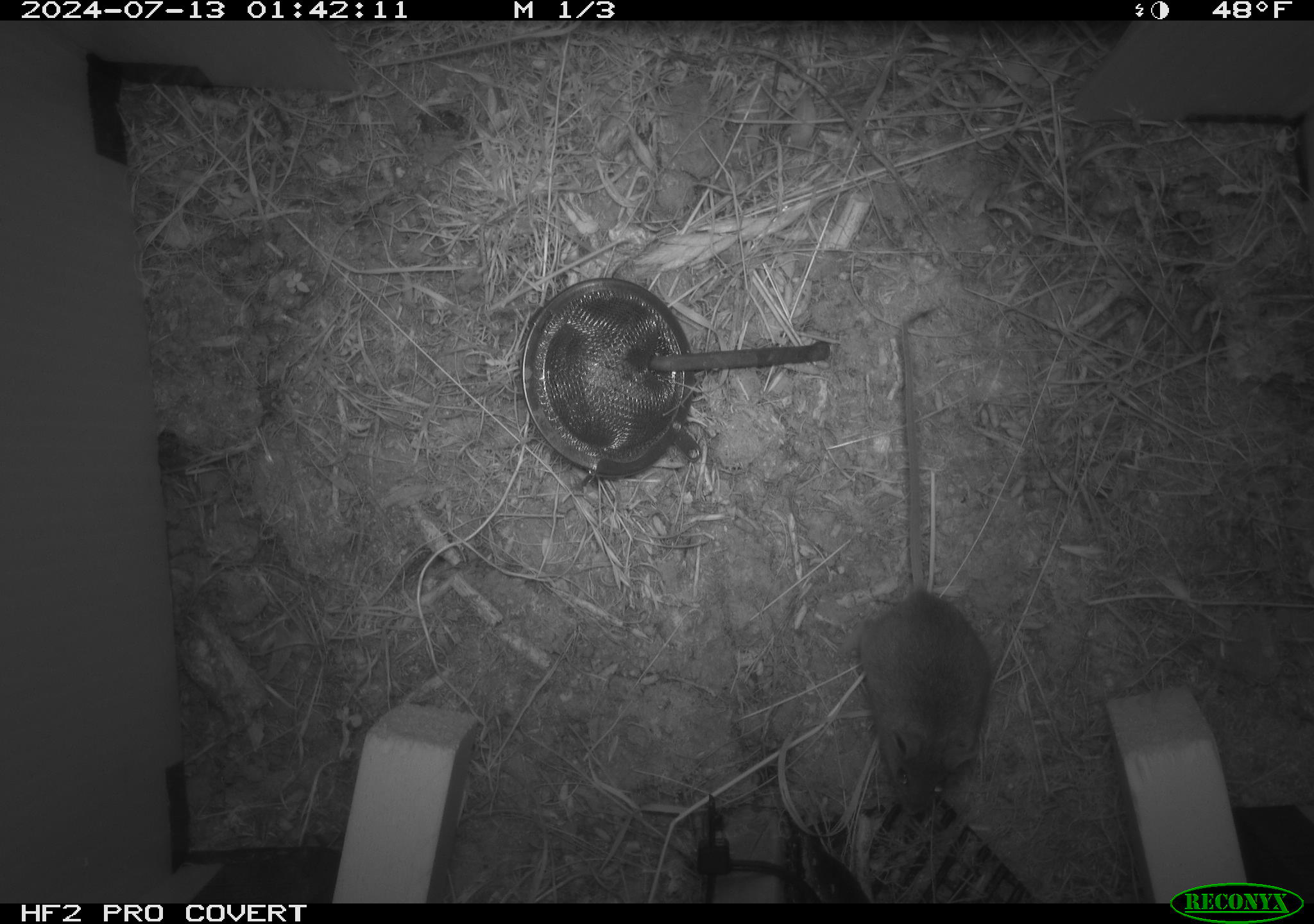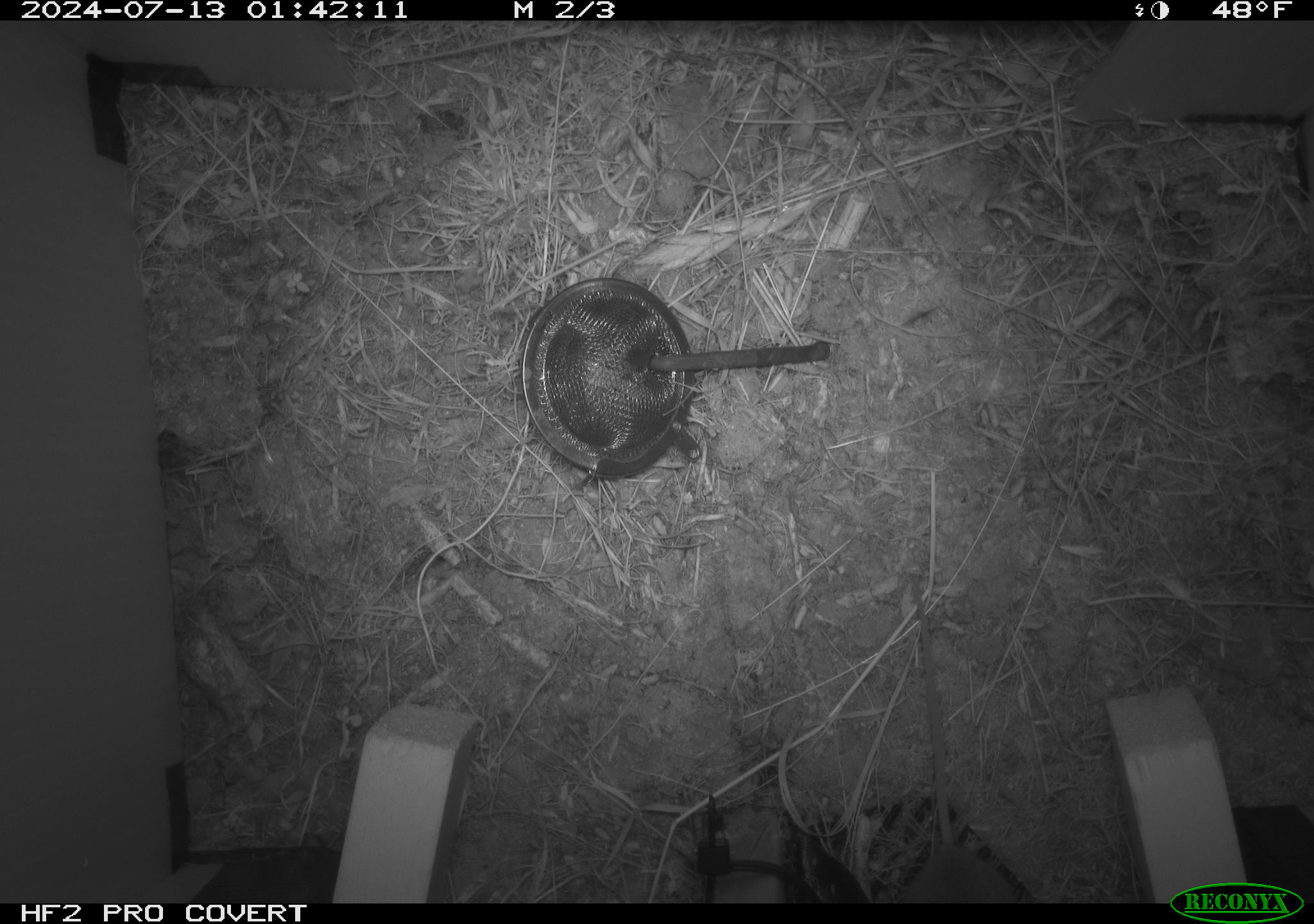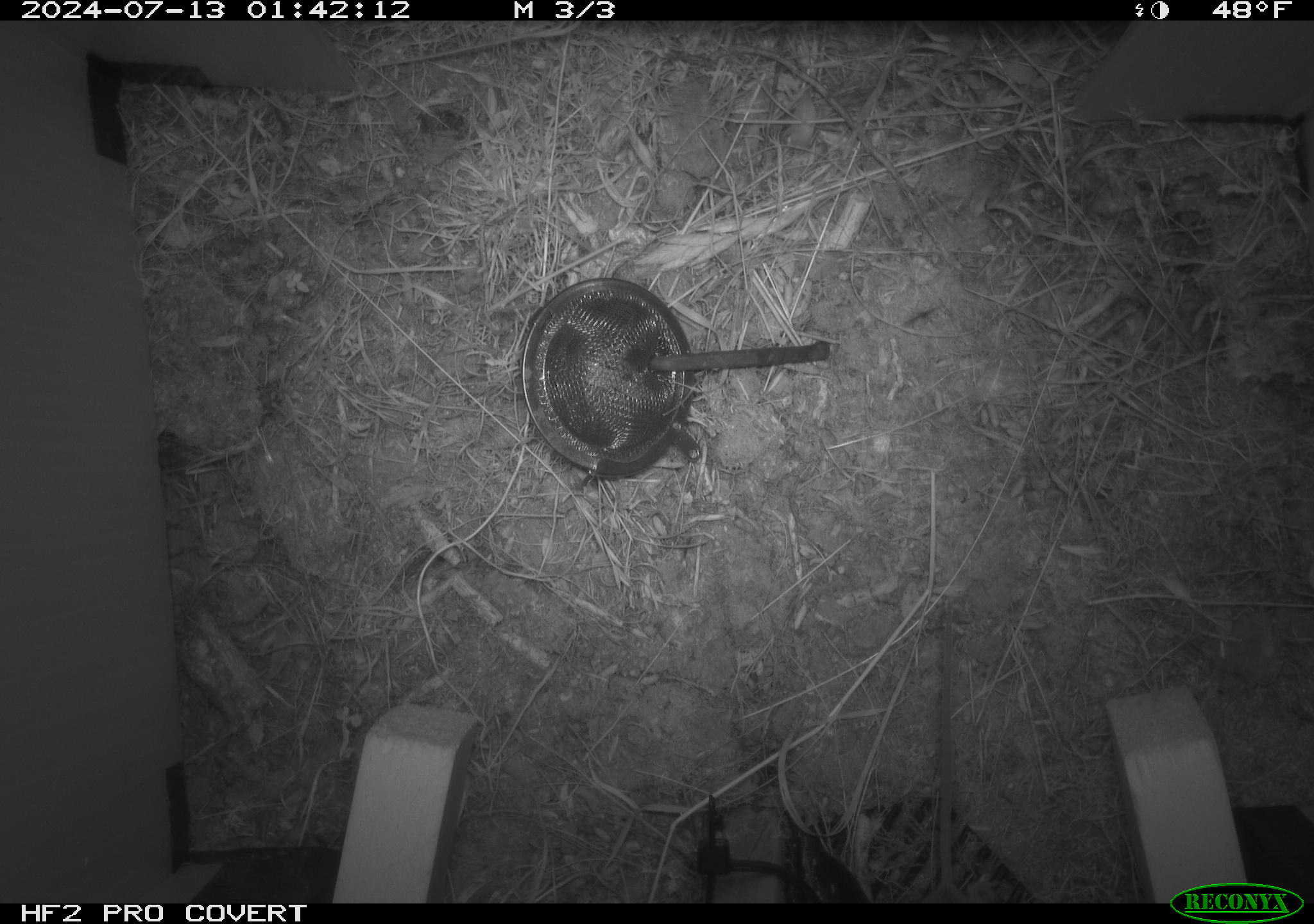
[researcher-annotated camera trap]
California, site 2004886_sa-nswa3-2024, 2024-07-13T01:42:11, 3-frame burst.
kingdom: Animalia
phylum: Chordata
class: Mammalia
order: Rodentia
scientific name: Rodentia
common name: rodent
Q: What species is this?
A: Rodent (Rodentia).